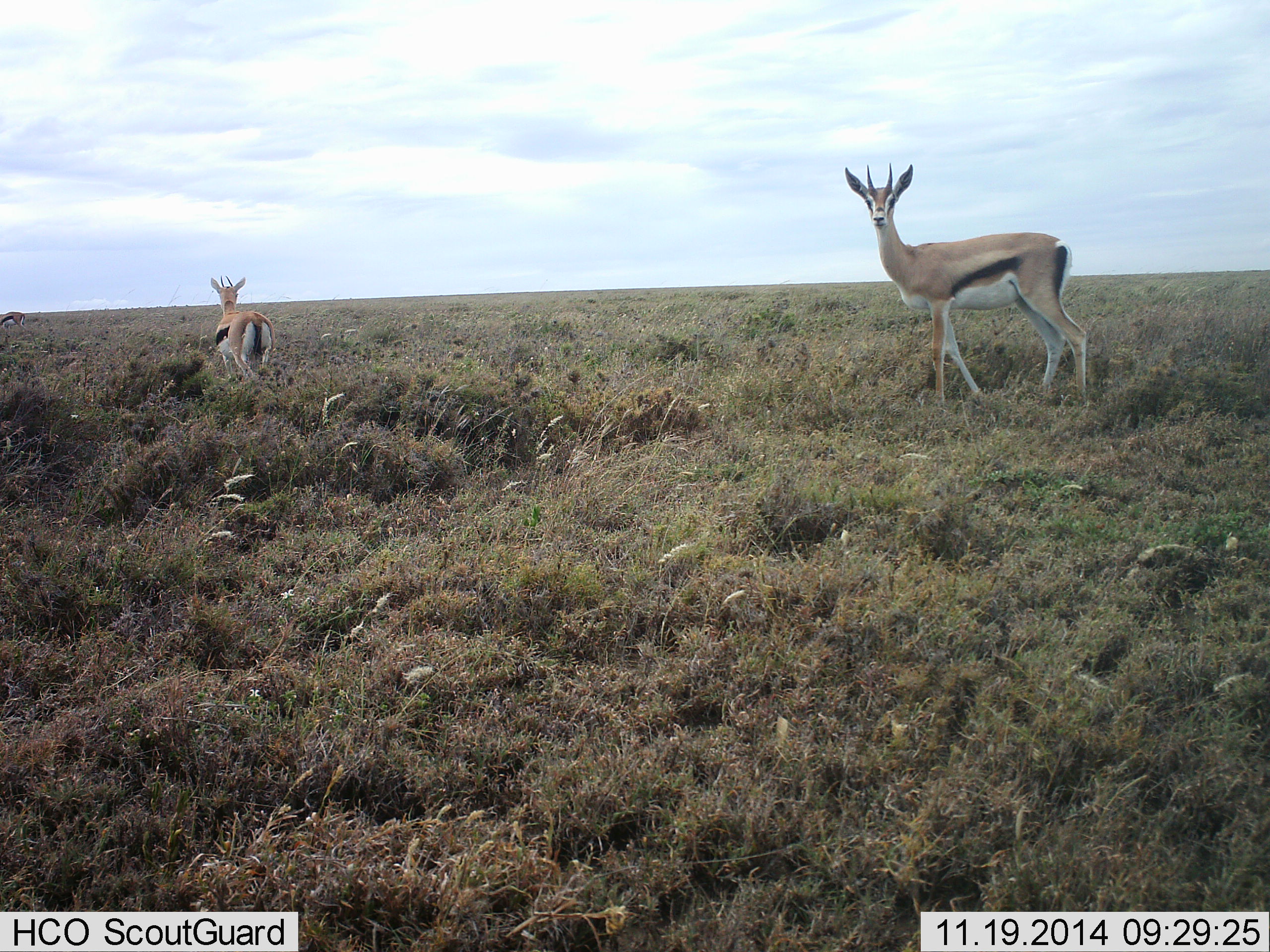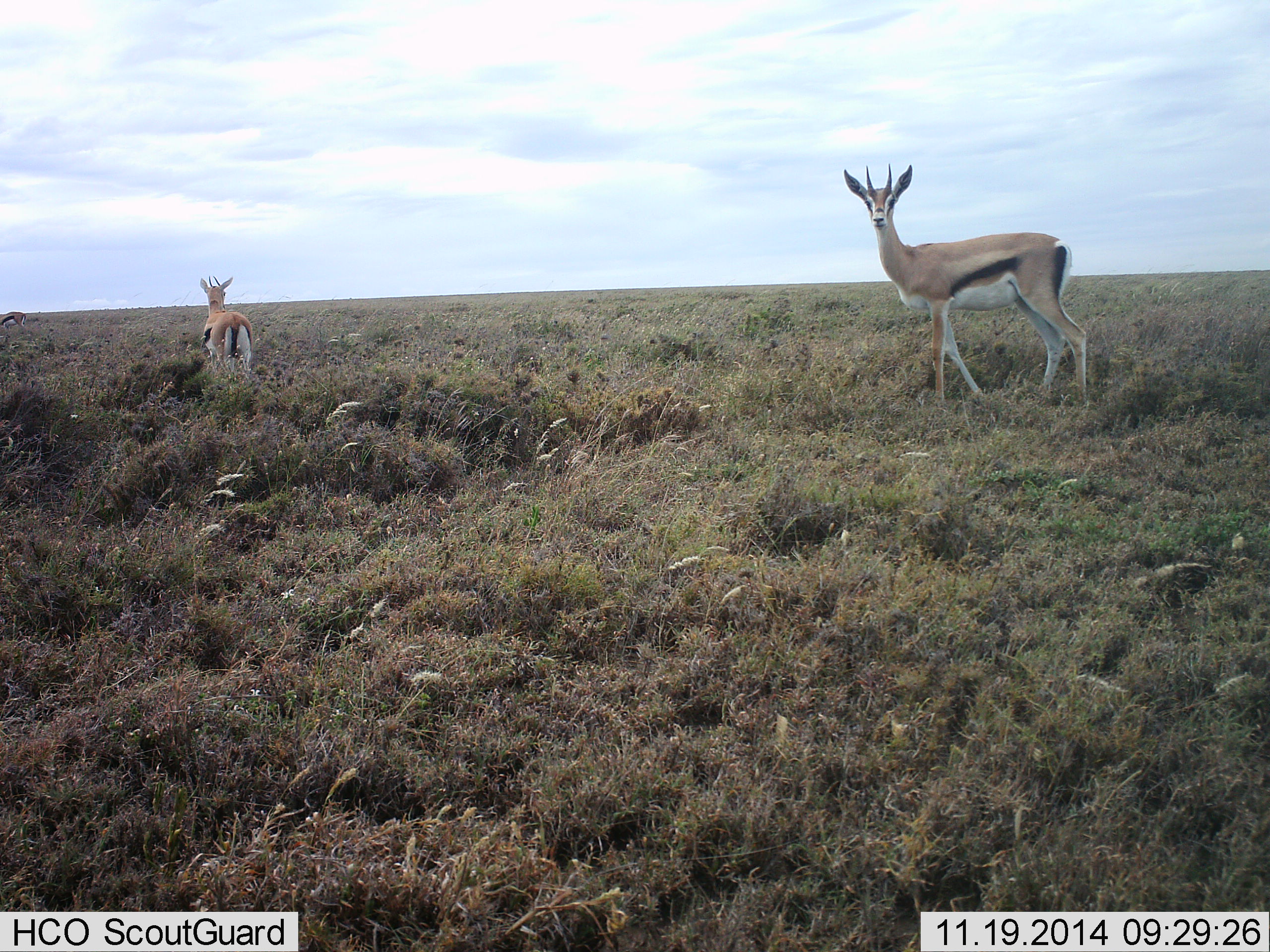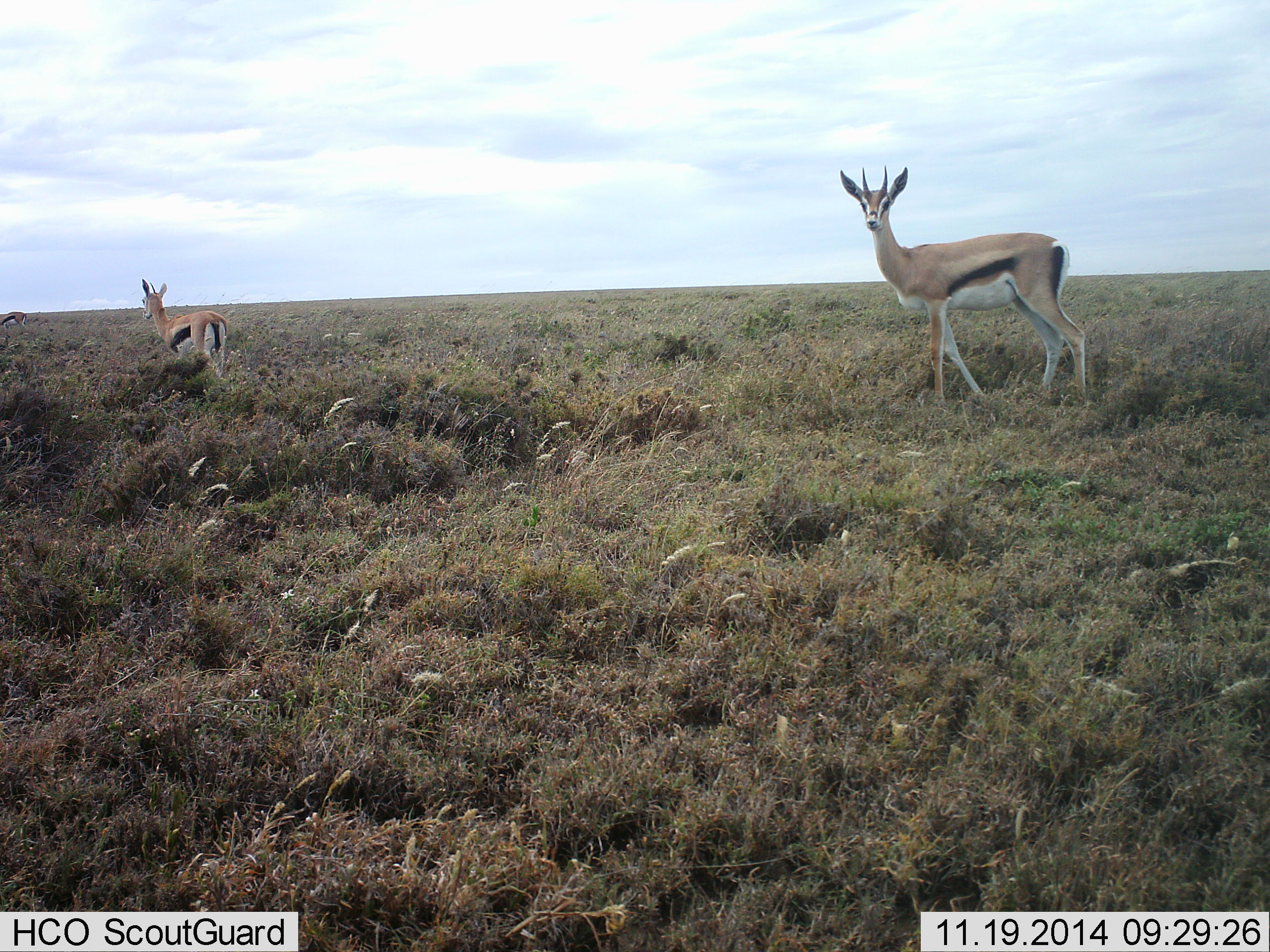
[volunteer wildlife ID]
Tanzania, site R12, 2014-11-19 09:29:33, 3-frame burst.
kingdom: Animalia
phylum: Chordata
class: Mammalia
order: Artiodactyla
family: Bovidae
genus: Eudorcas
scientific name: Eudorcas thomsonii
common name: thomson's gazelle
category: gazellethomsons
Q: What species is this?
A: Gazellethomsons (thomson's gazelle) (Eudorcas thomsonii).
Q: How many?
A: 2.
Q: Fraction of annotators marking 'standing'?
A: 82%.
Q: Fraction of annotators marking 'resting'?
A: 0%.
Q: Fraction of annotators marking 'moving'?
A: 55%.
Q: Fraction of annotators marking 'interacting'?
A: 0%.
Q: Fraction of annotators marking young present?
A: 0%.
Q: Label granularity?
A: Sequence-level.